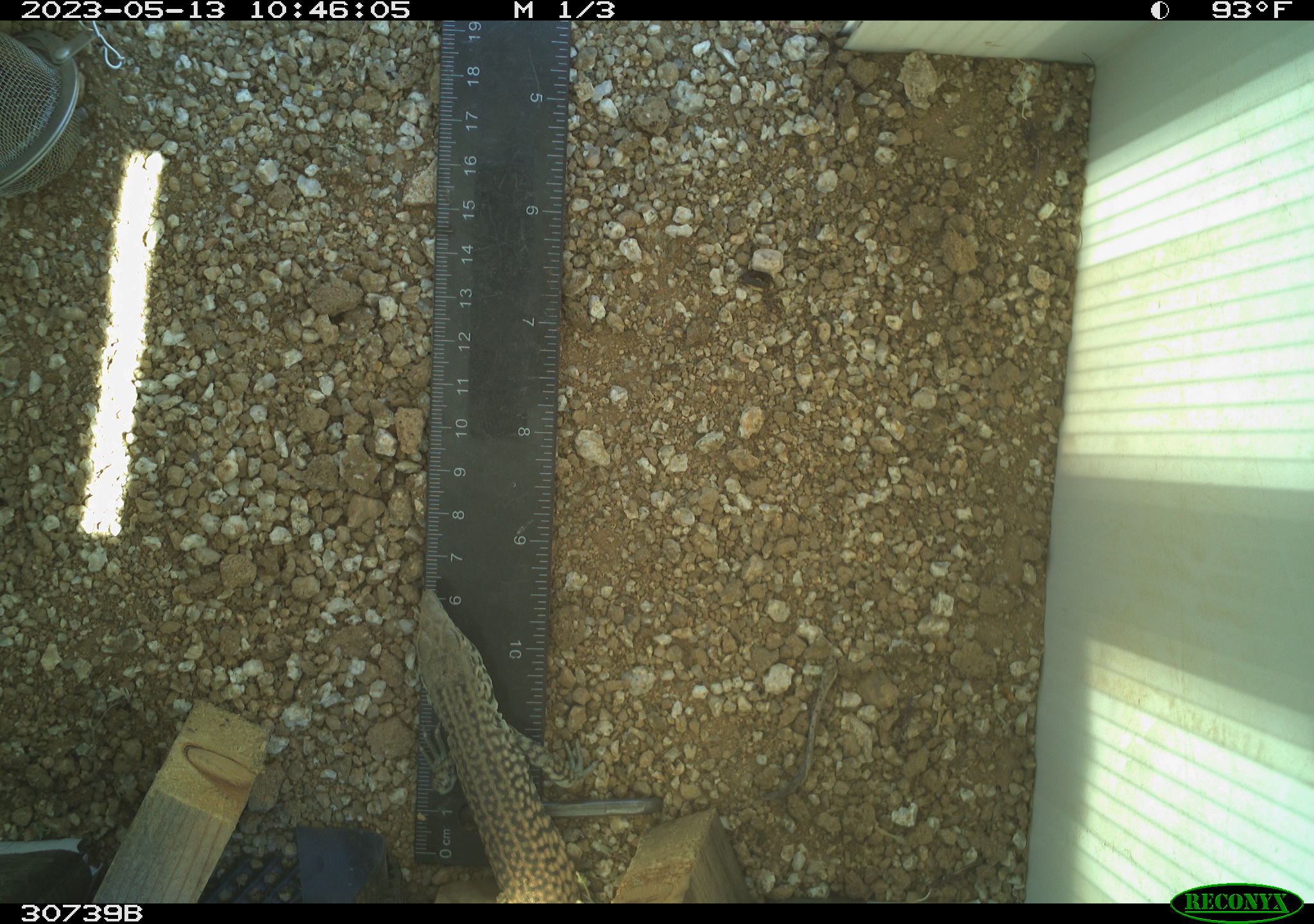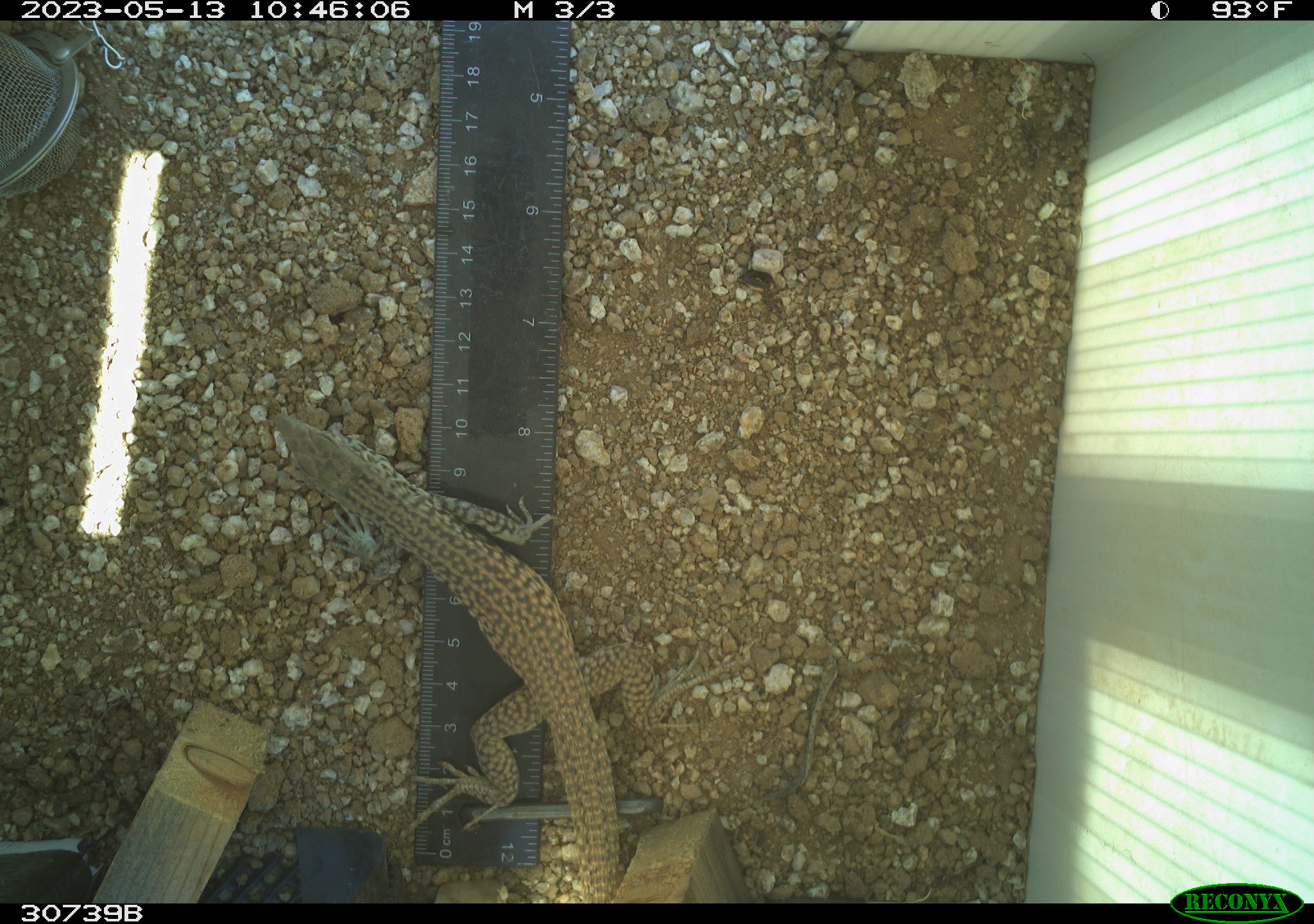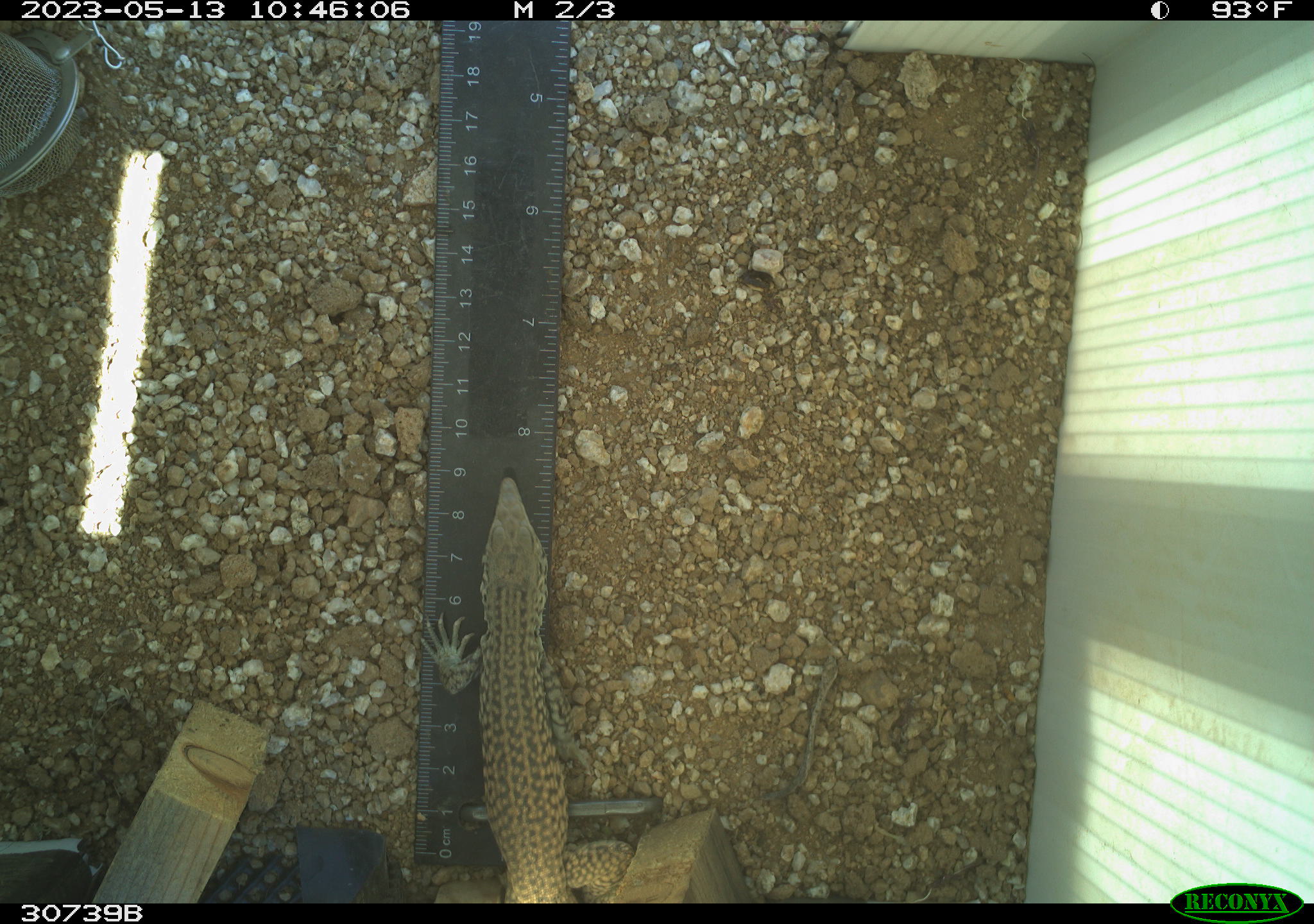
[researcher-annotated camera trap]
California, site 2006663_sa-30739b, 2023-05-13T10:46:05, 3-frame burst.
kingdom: Animalia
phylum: Chordata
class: Reptilia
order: Squamata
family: Teiidae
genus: Aspidoscelis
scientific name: Aspidoscelis tigris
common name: western whiptail